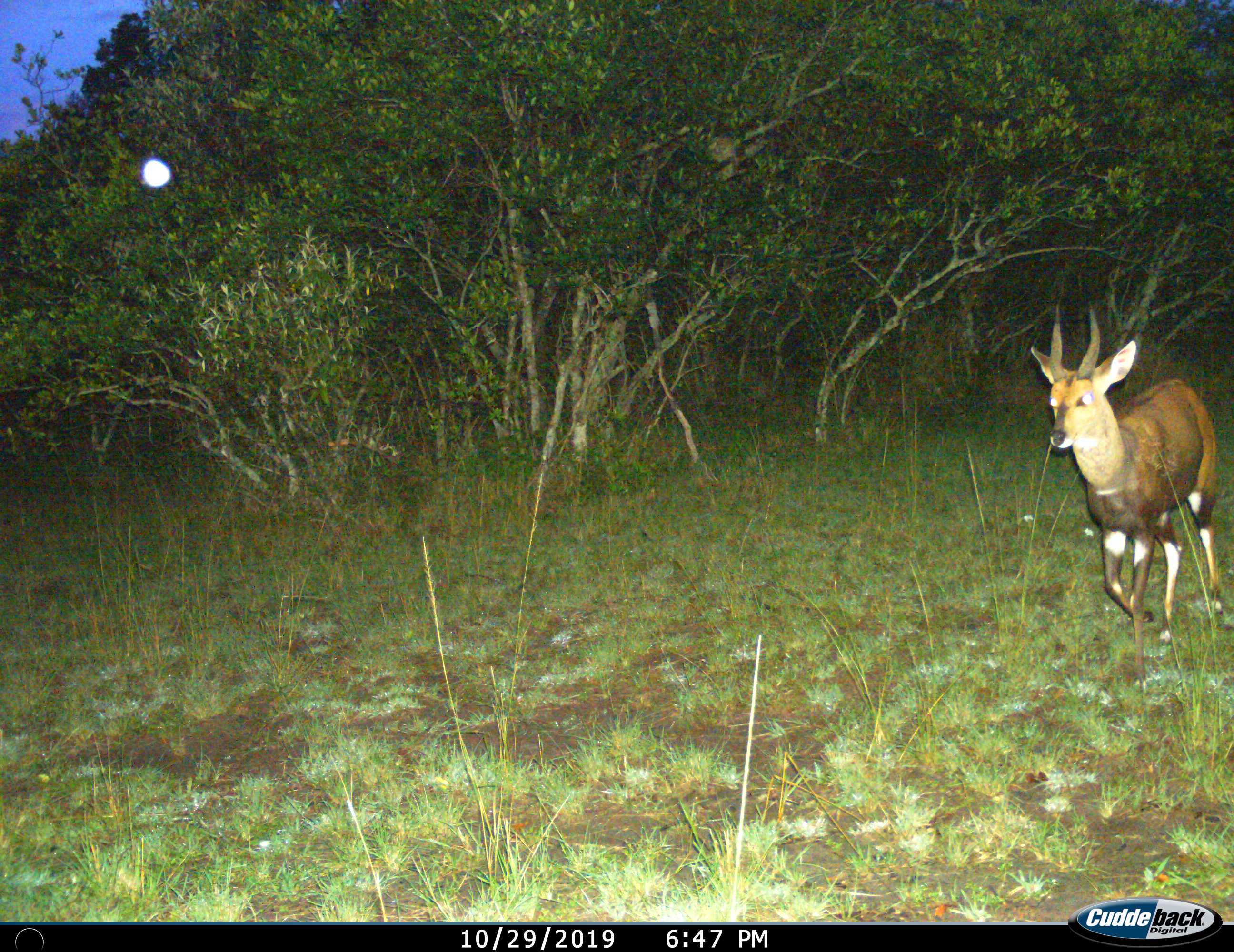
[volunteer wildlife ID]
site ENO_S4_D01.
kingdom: Animalia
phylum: Chordata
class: Mammalia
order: Artiodactyla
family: Bovidae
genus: Tragelaphus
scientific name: Tragelaphus scriptus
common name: bushbuck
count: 1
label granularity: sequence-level